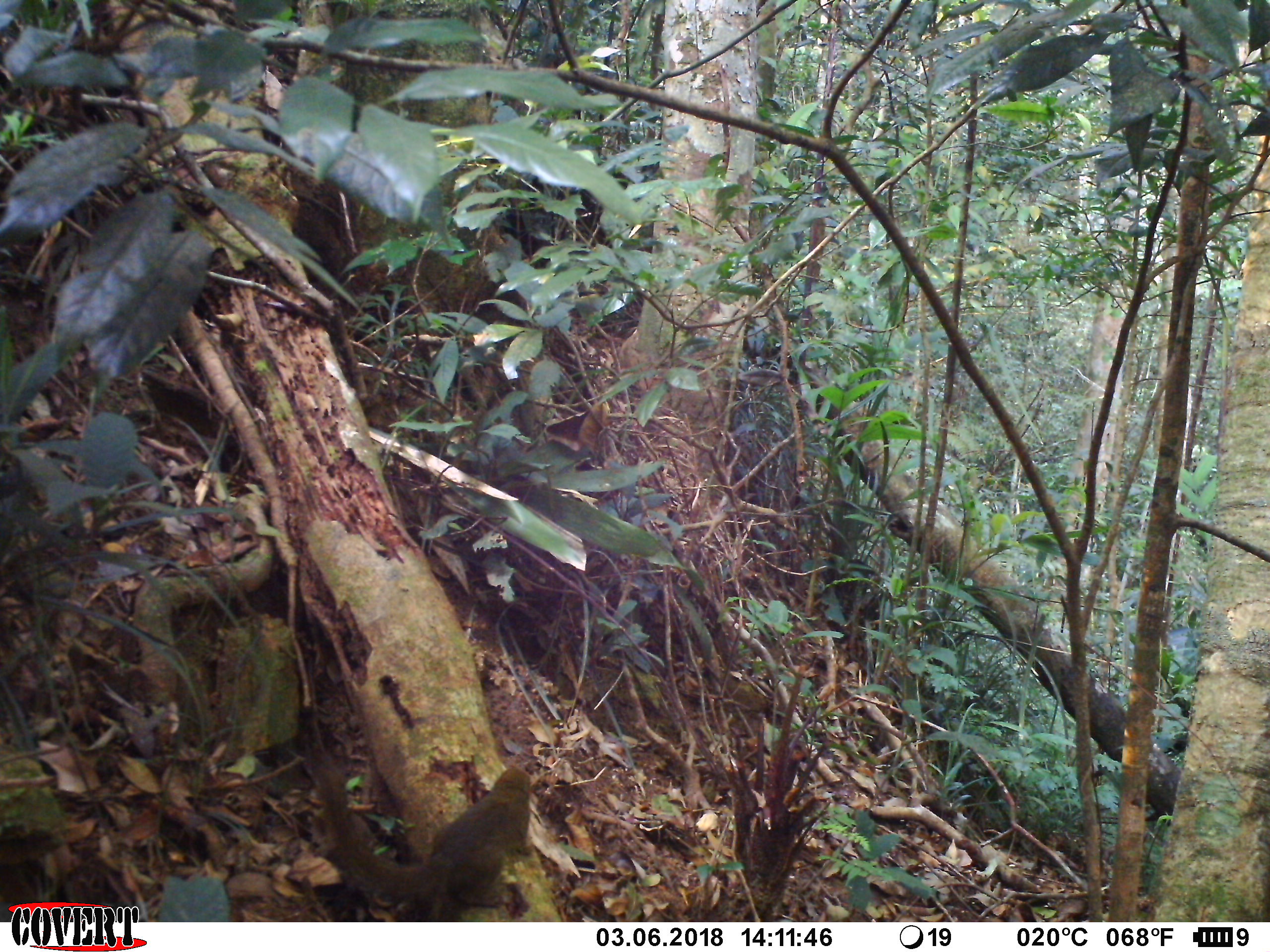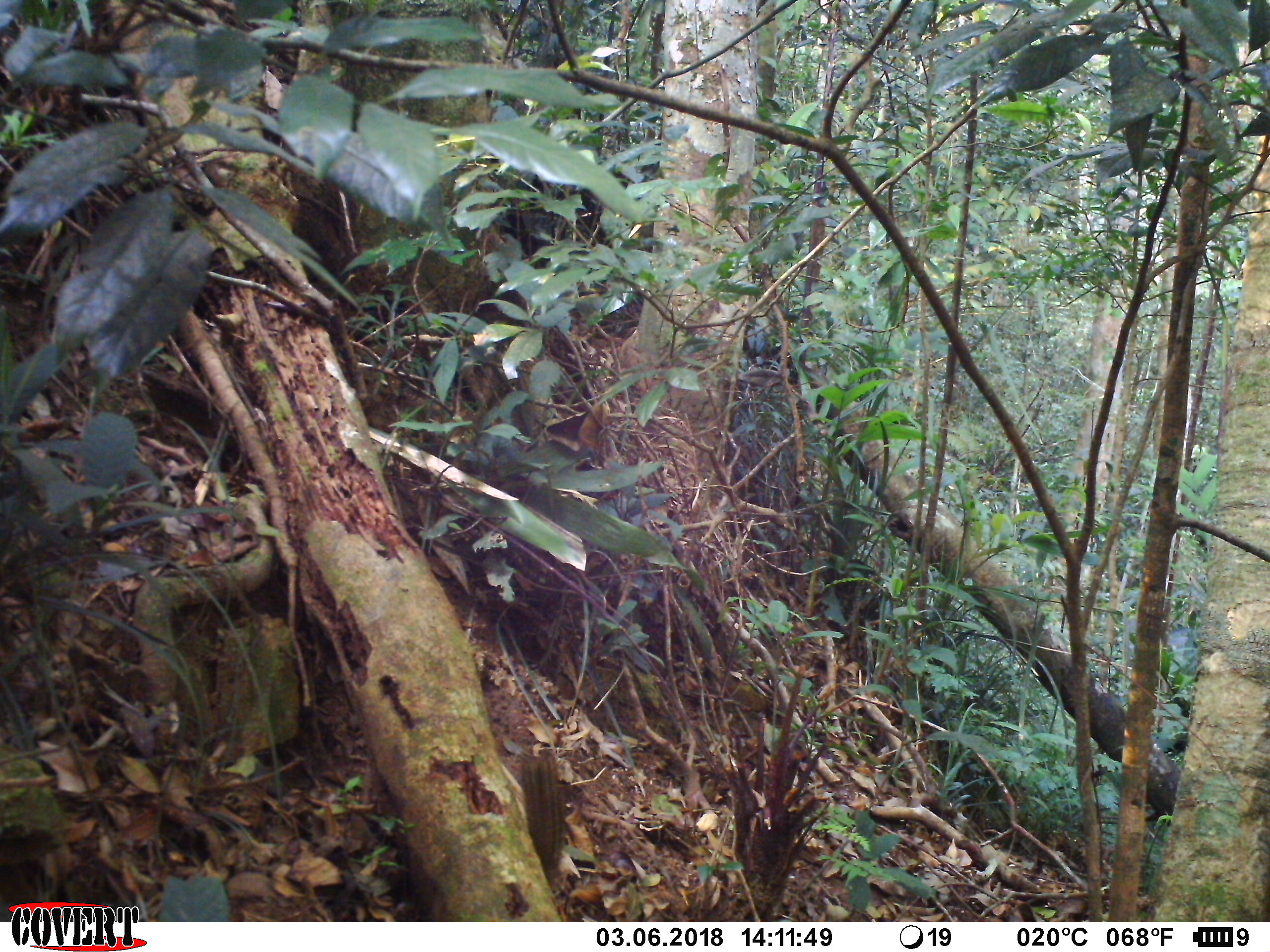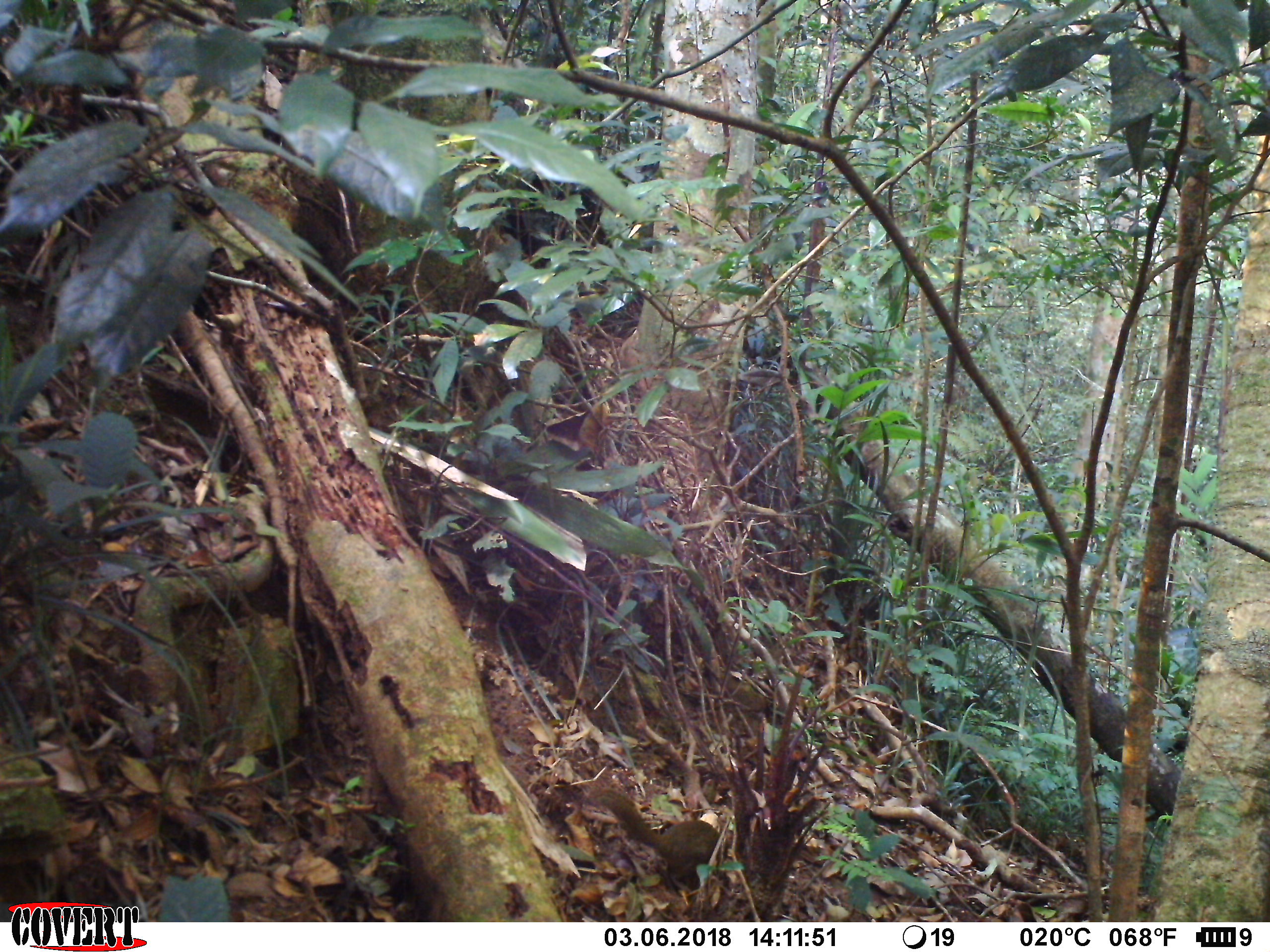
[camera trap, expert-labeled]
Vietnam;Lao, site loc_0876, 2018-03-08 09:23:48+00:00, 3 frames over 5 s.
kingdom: Animalia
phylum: Chordata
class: Mammalia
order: Rodentia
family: Sciuridae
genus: Sciurus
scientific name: Sciurus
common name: squirrel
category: unidentified squirrel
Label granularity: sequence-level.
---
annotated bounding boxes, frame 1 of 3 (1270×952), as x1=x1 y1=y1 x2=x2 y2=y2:
unidentified squirrel: x1=299 y1=740 x2=533 y2=922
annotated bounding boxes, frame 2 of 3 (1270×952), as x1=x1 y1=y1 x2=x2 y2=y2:
unidentified squirrel: x1=519 y1=748 x2=565 y2=880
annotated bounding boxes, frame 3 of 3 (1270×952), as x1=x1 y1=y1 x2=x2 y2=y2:
unidentified squirrel: x1=585 y1=788 x2=732 y2=894